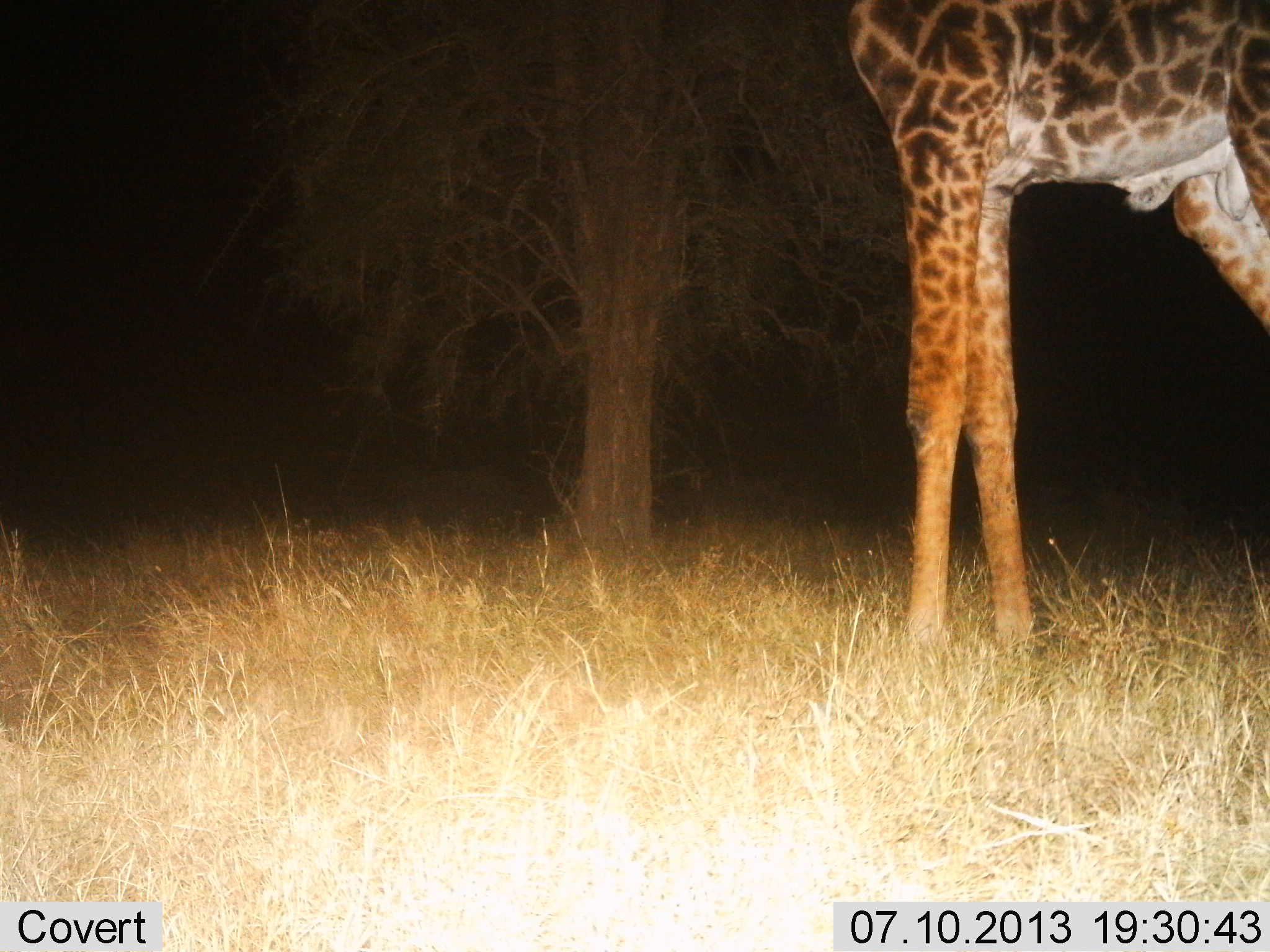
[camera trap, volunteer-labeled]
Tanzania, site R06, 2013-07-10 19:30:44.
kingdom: Animalia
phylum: Chordata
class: Mammalia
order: Artiodactyla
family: Giraffidae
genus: Giraffa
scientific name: Giraffa camelopardalis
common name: giraffe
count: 1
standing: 97%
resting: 0%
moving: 0%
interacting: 0%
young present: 0%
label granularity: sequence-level